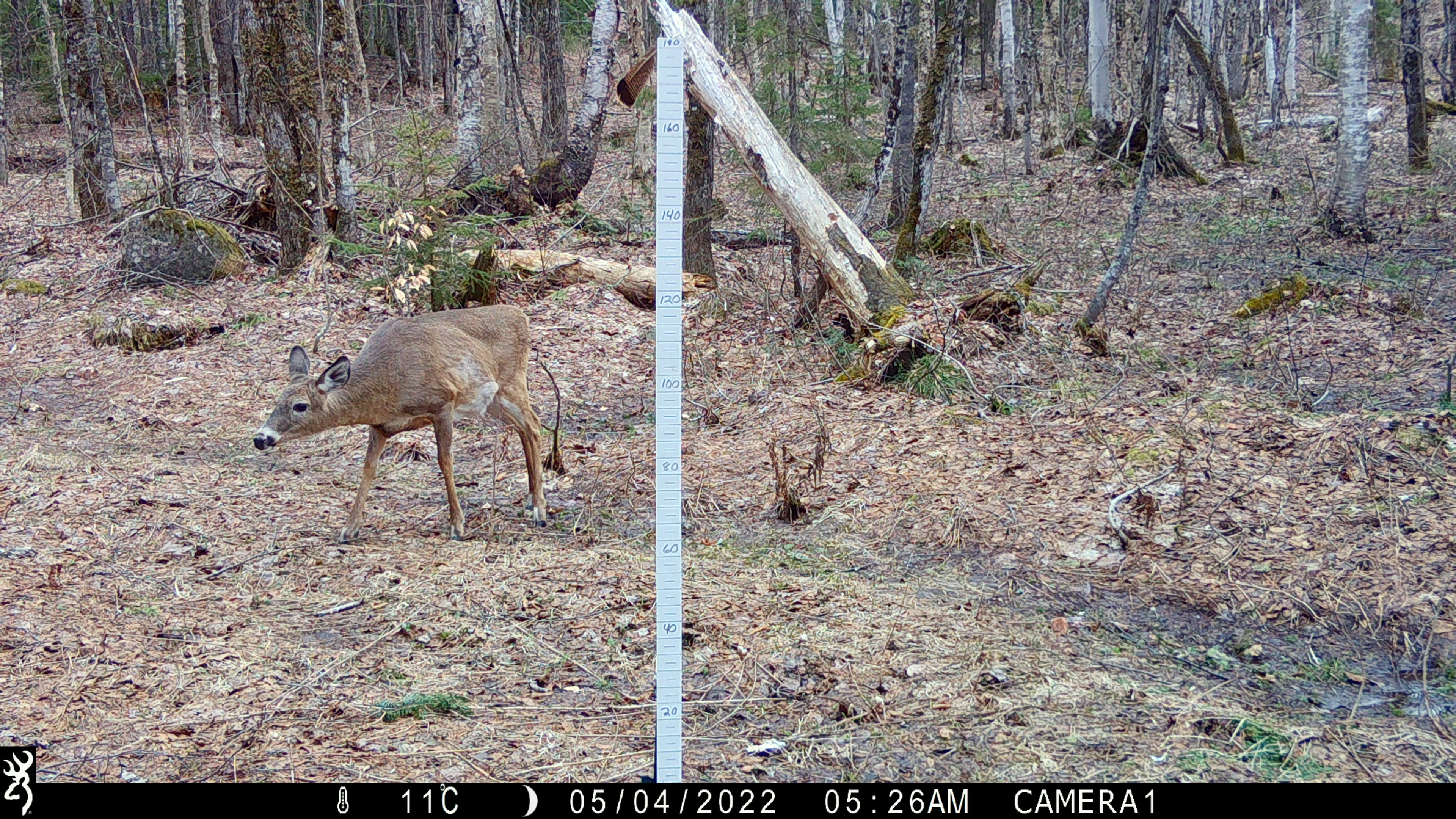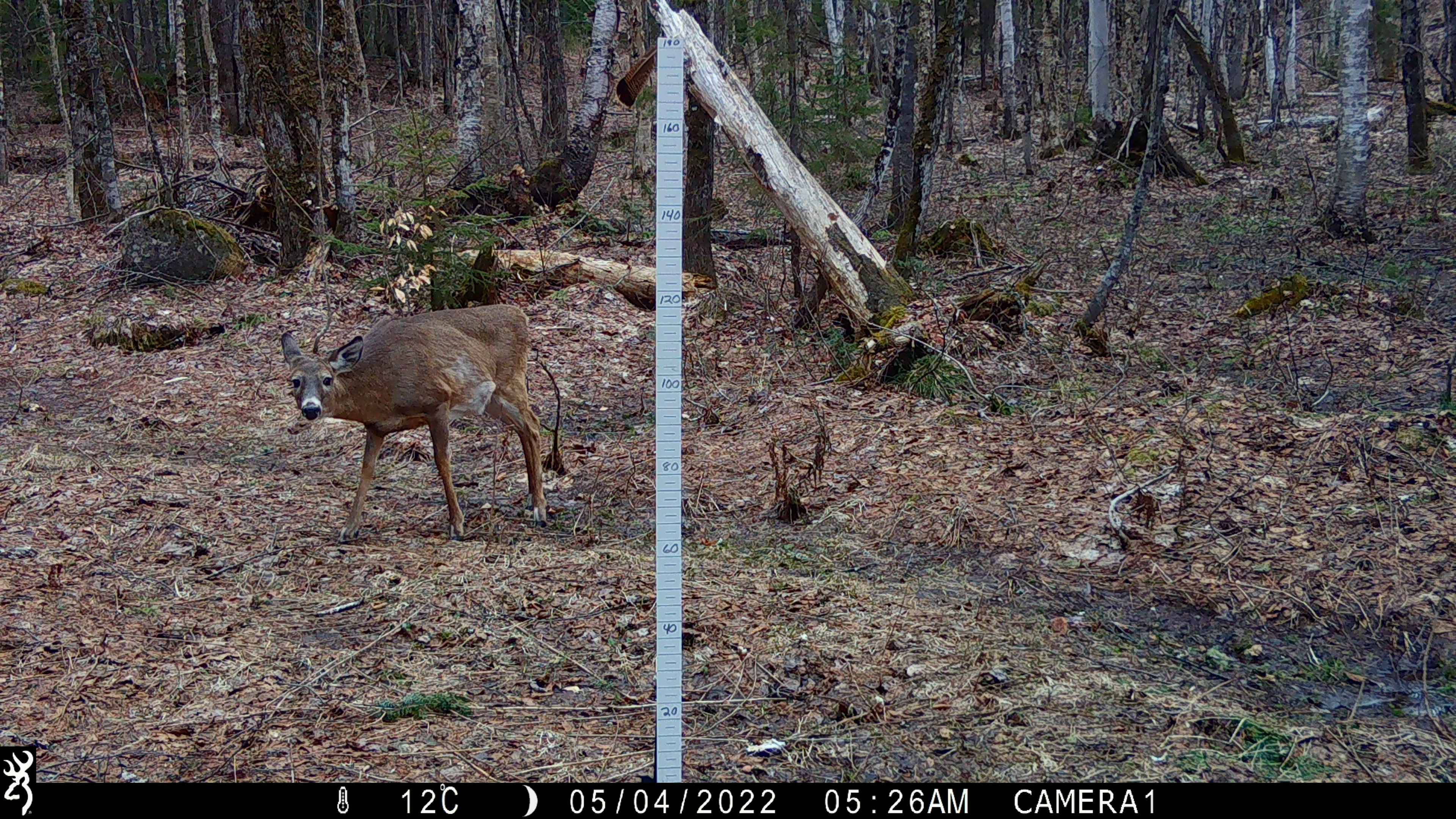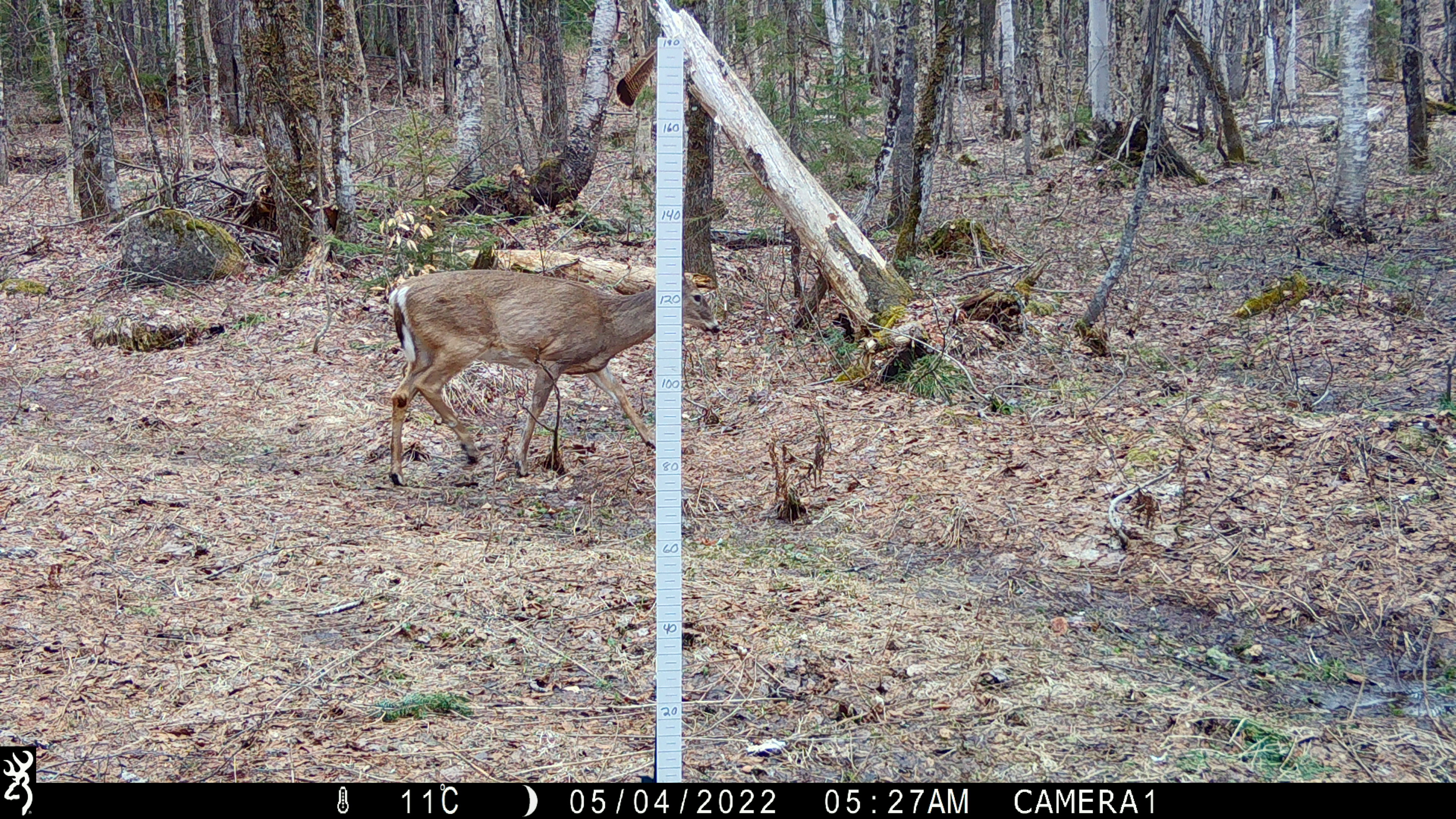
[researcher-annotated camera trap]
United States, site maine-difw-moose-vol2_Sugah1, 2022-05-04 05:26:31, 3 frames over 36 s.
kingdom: Animalia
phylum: Chordata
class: Mammalia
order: Artiodactyla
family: Cervidae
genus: Odocoileus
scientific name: Odocoileus virginianus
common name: white-tailed deer